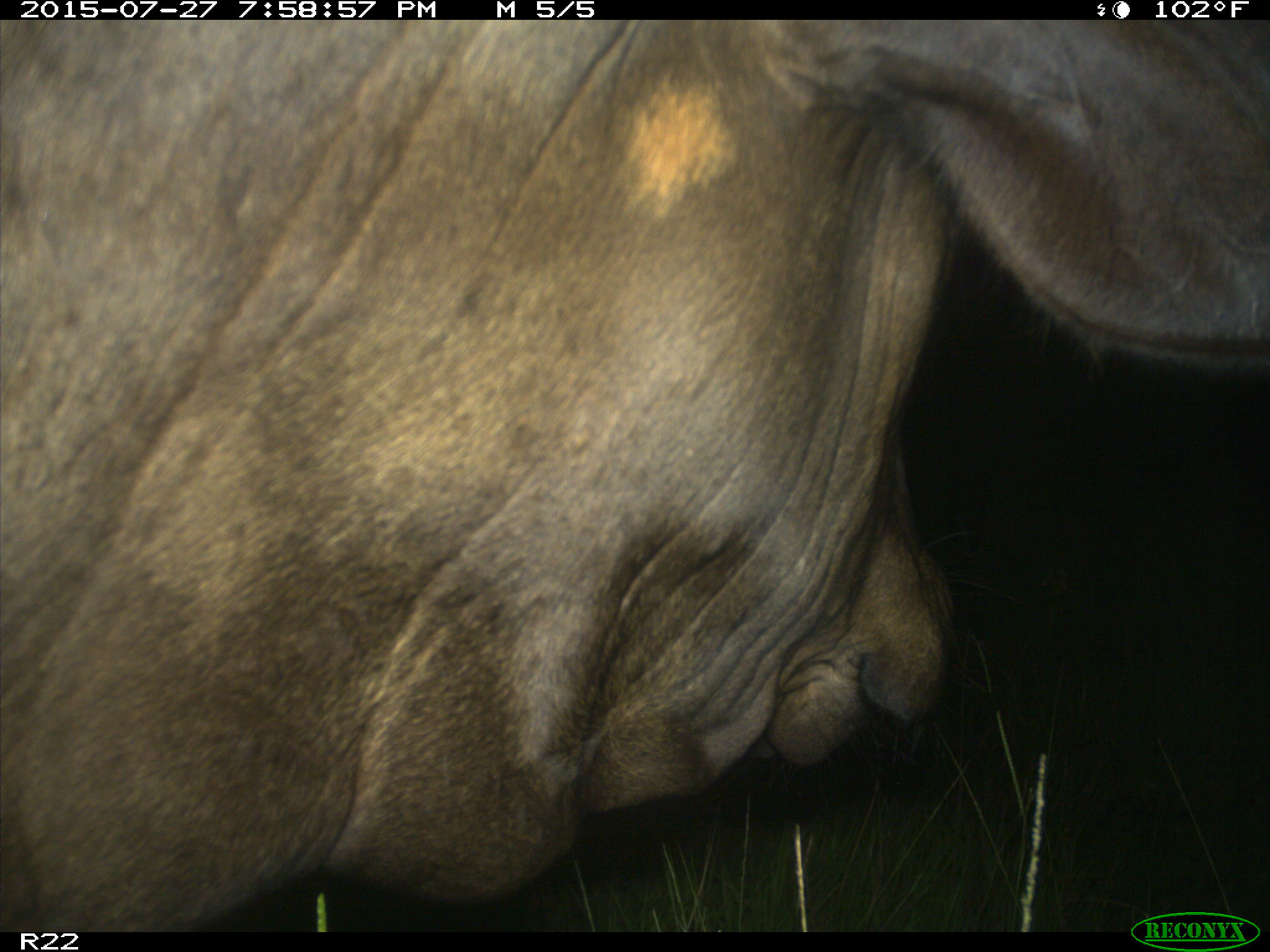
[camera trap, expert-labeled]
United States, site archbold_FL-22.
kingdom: Animalia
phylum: Chordata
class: Mammalia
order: Artiodactyla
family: Bovidae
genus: Bos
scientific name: Bos taurus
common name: domestic cow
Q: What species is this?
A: Bos taurus (domestic cow).